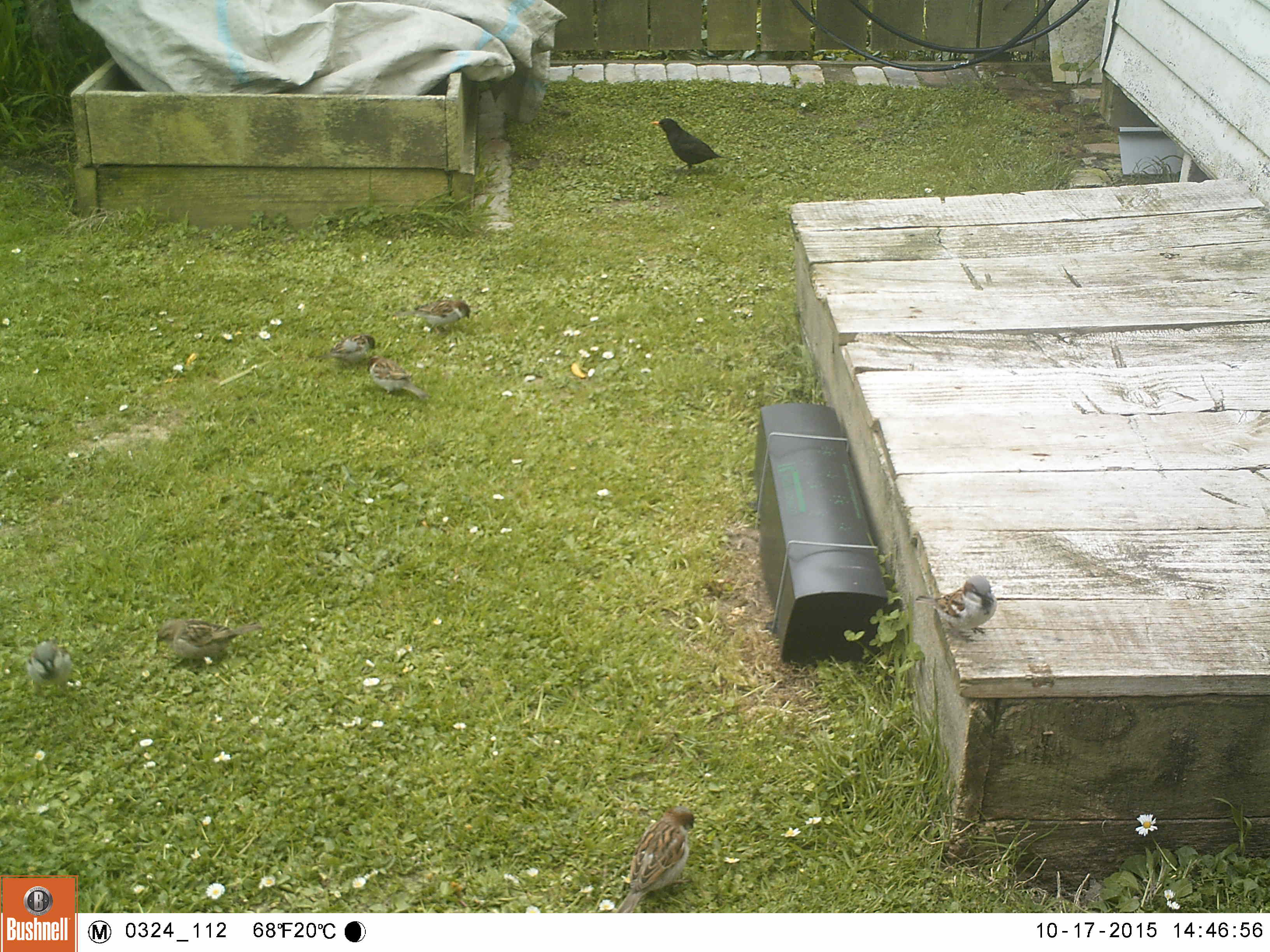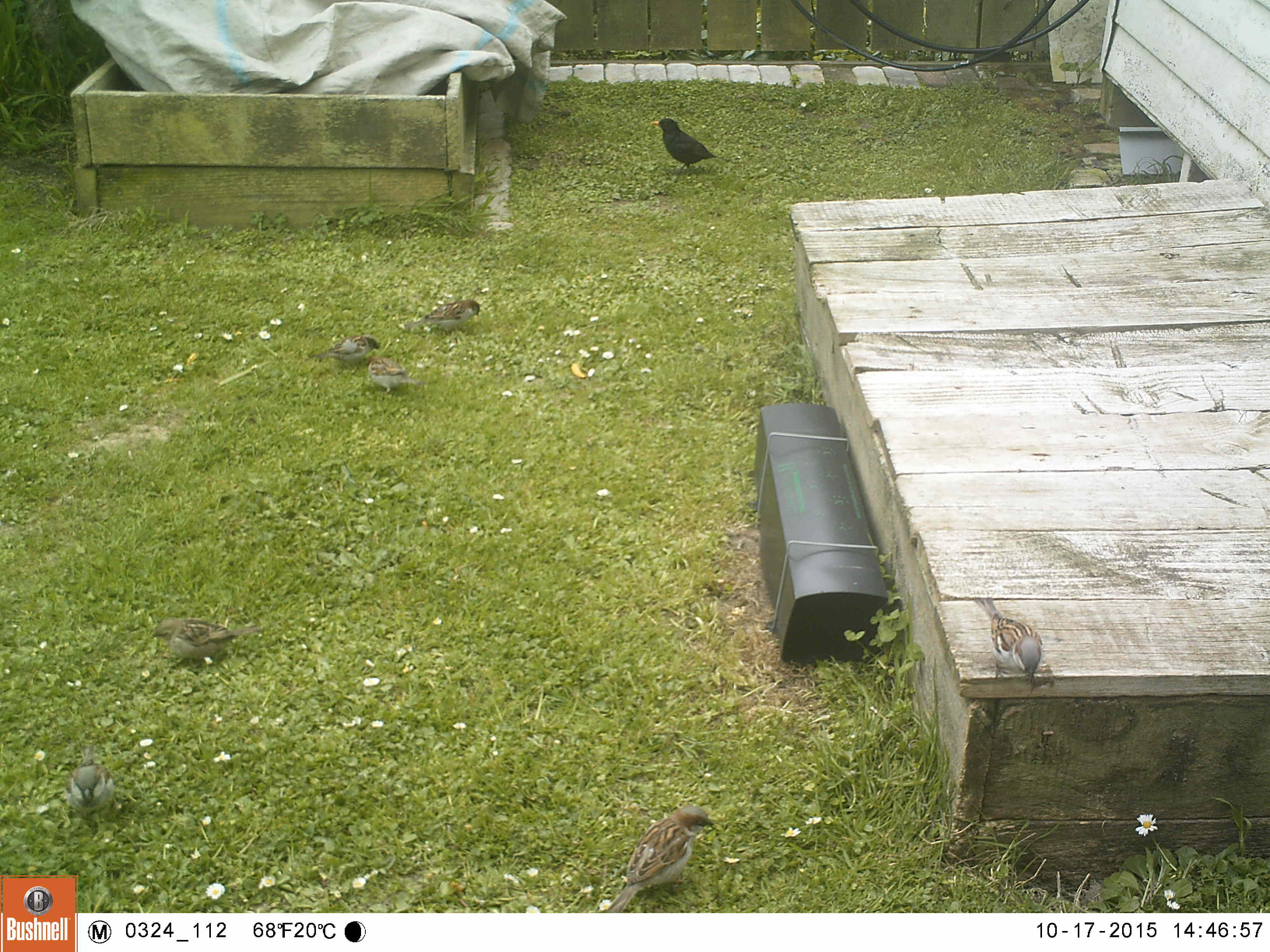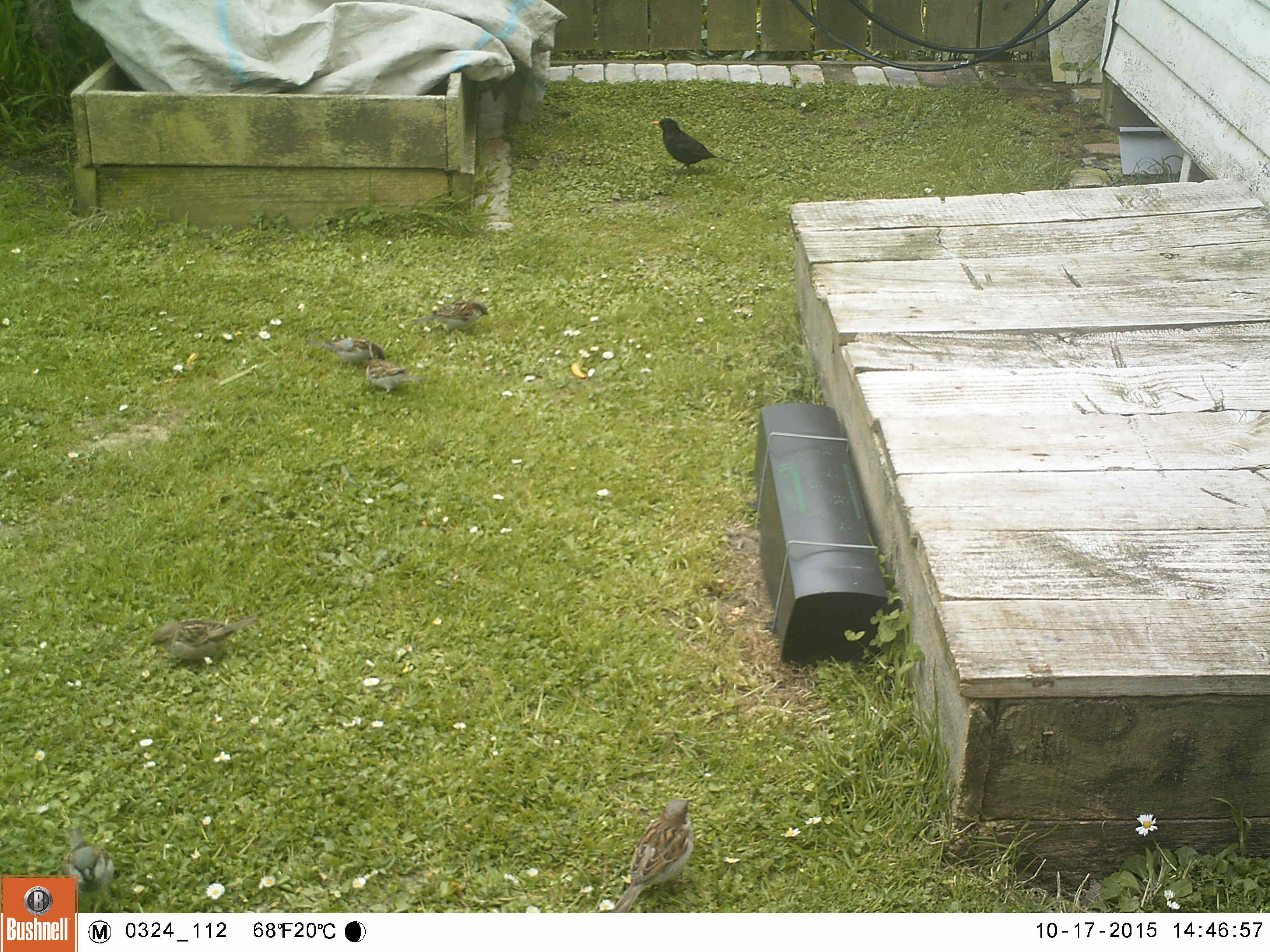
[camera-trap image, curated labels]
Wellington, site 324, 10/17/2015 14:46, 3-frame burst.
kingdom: Animalia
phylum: Chordata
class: Aves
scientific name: Aves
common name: bird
Bird (Aves).